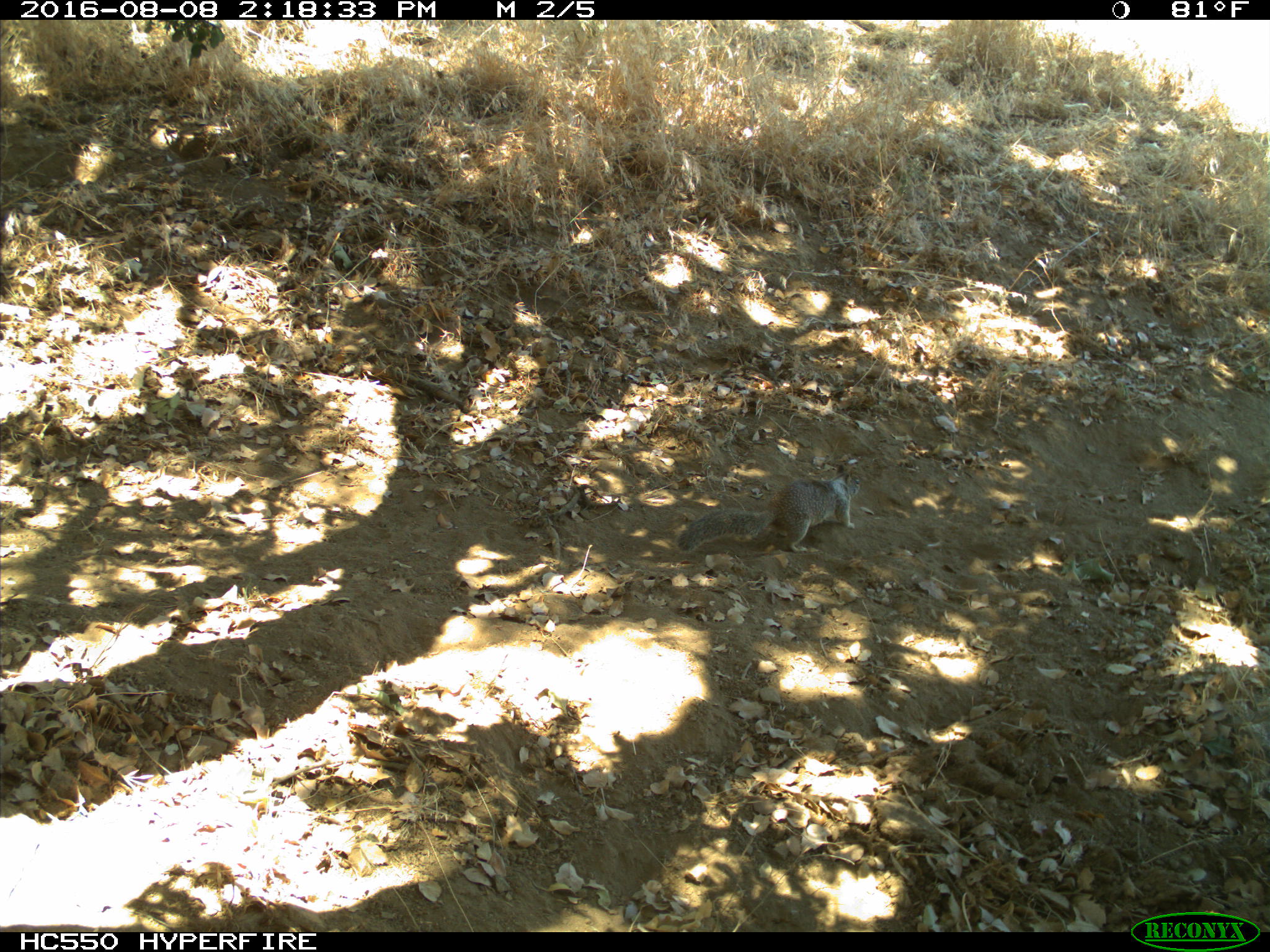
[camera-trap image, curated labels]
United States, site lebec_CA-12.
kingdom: Animalia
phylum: Chordata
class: Mammalia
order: Rodentia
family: Sciuridae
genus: Otospermophilus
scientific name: Otospermophilus beecheyi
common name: california ground squirrel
Otospermophilus beecheyi (california ground squirrel).